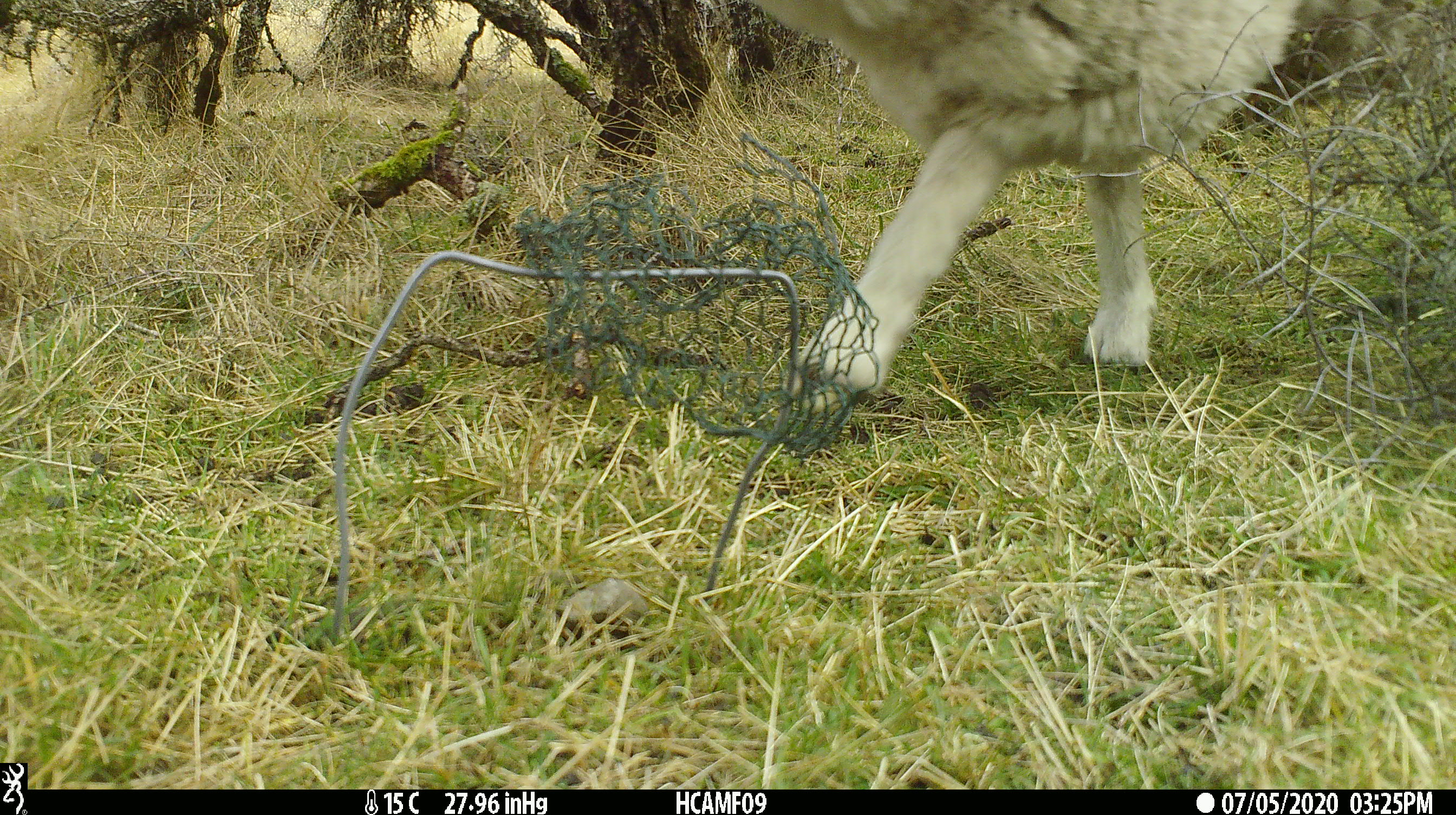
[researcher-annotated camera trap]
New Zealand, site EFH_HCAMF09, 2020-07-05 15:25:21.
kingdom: Animalia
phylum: Chordata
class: Mammalia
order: Artiodactyla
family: Bovidae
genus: Ovis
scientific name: Ovis aries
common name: domestic sheep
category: sheep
Sheep (domestic sheep) (Ovis aries).